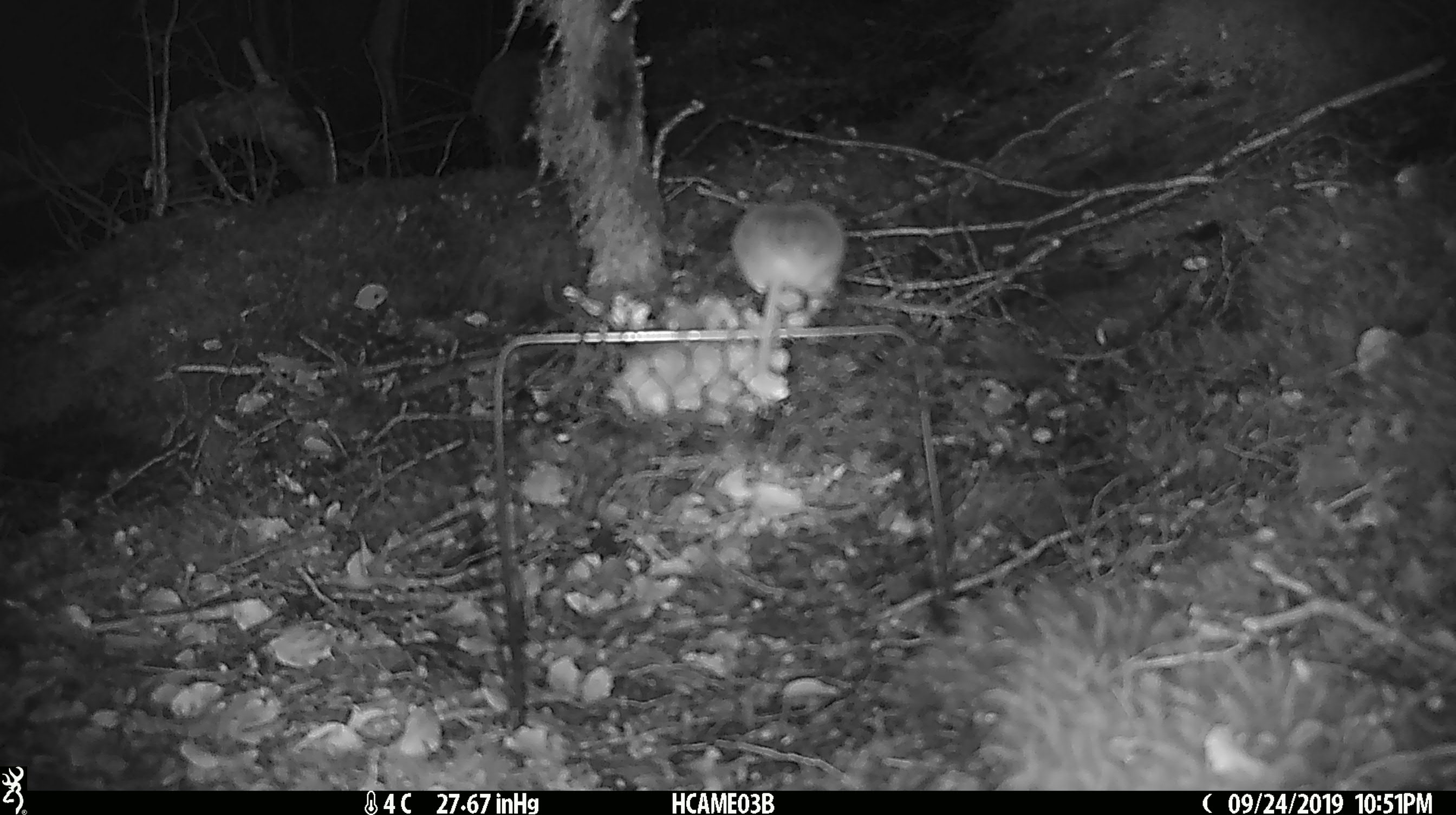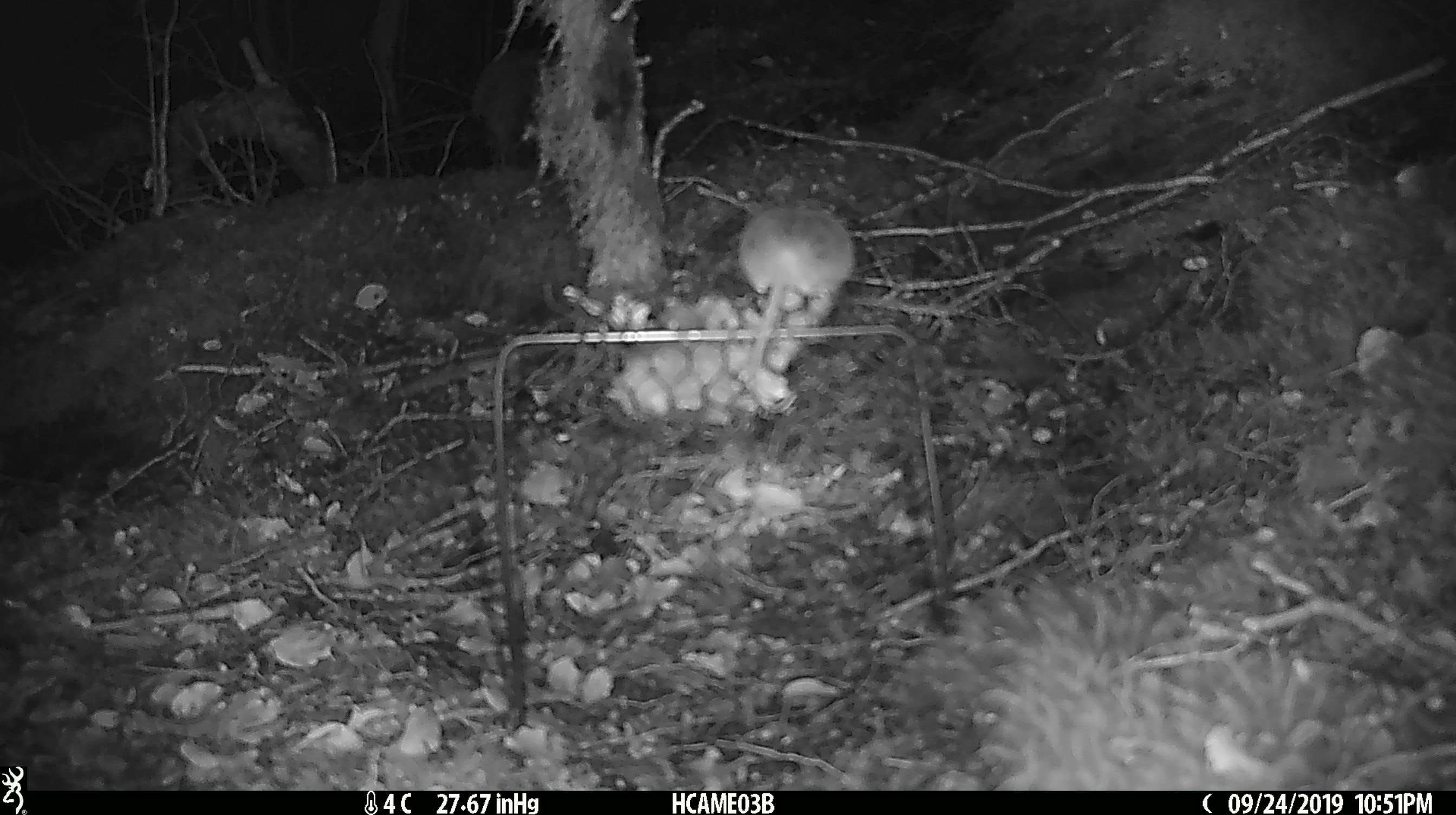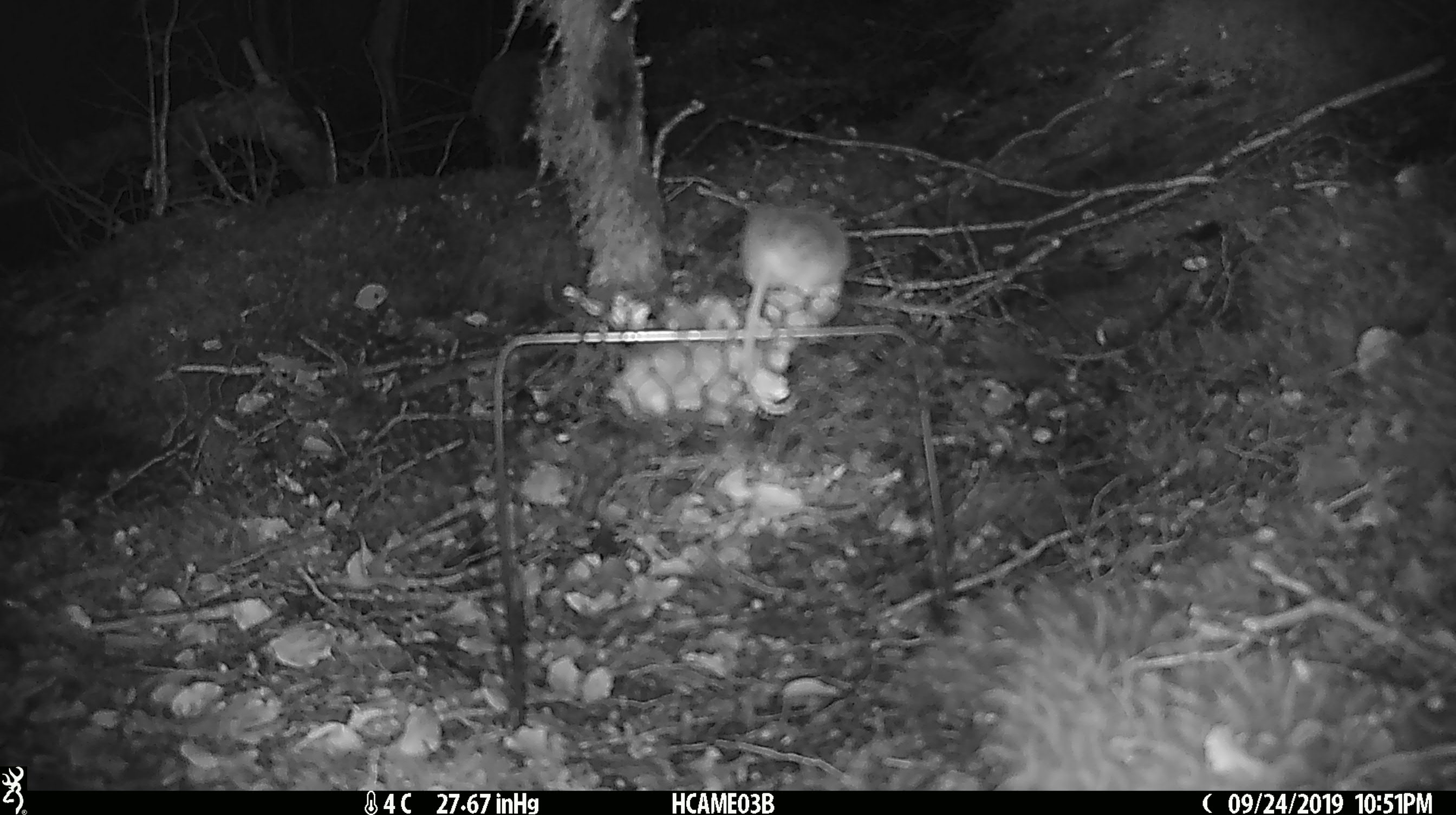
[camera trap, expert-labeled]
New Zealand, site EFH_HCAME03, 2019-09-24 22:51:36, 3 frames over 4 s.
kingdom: Animalia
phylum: Chordata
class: Mammalia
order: Rodentia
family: Muridae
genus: Mus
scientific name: Mus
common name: mouse